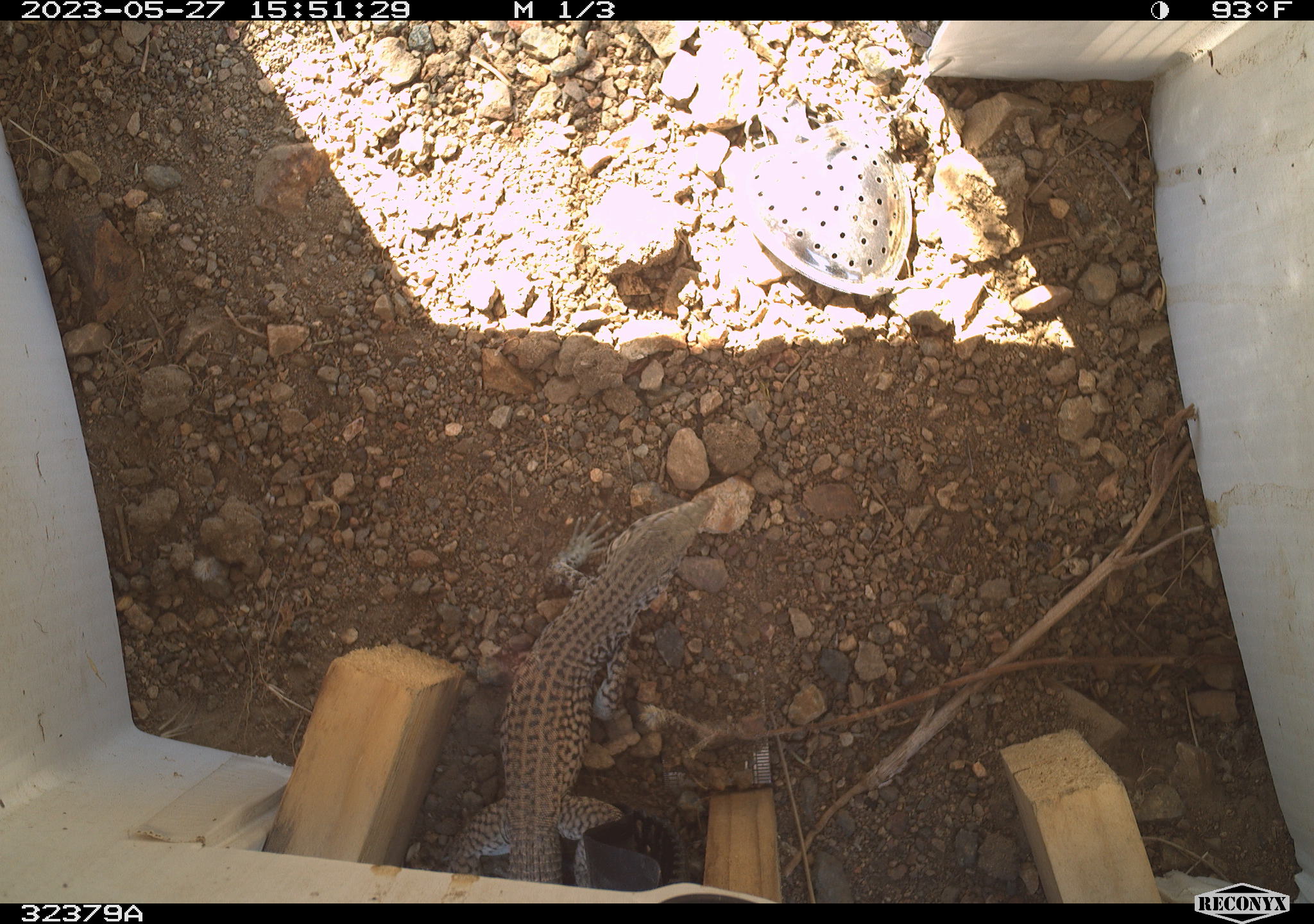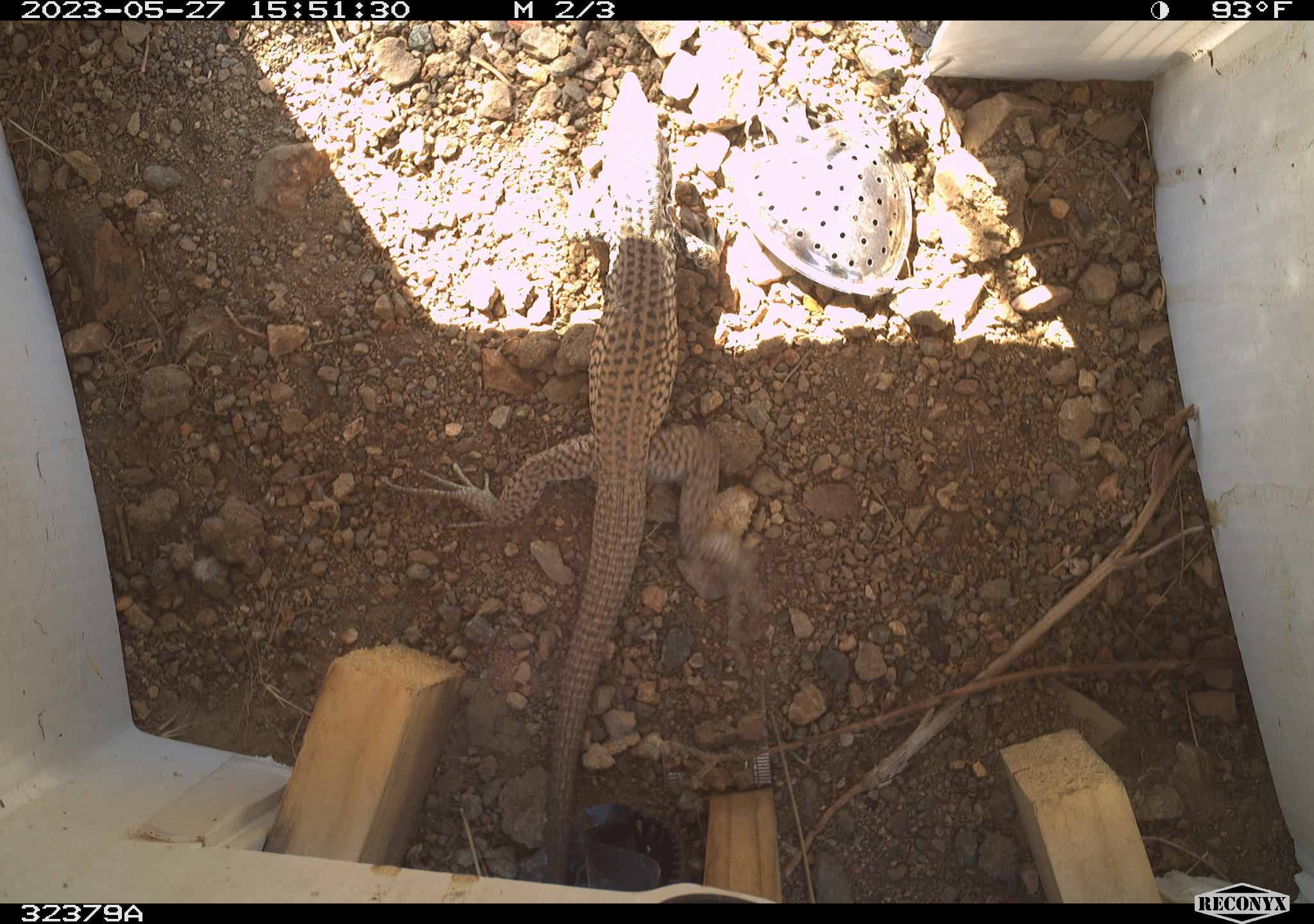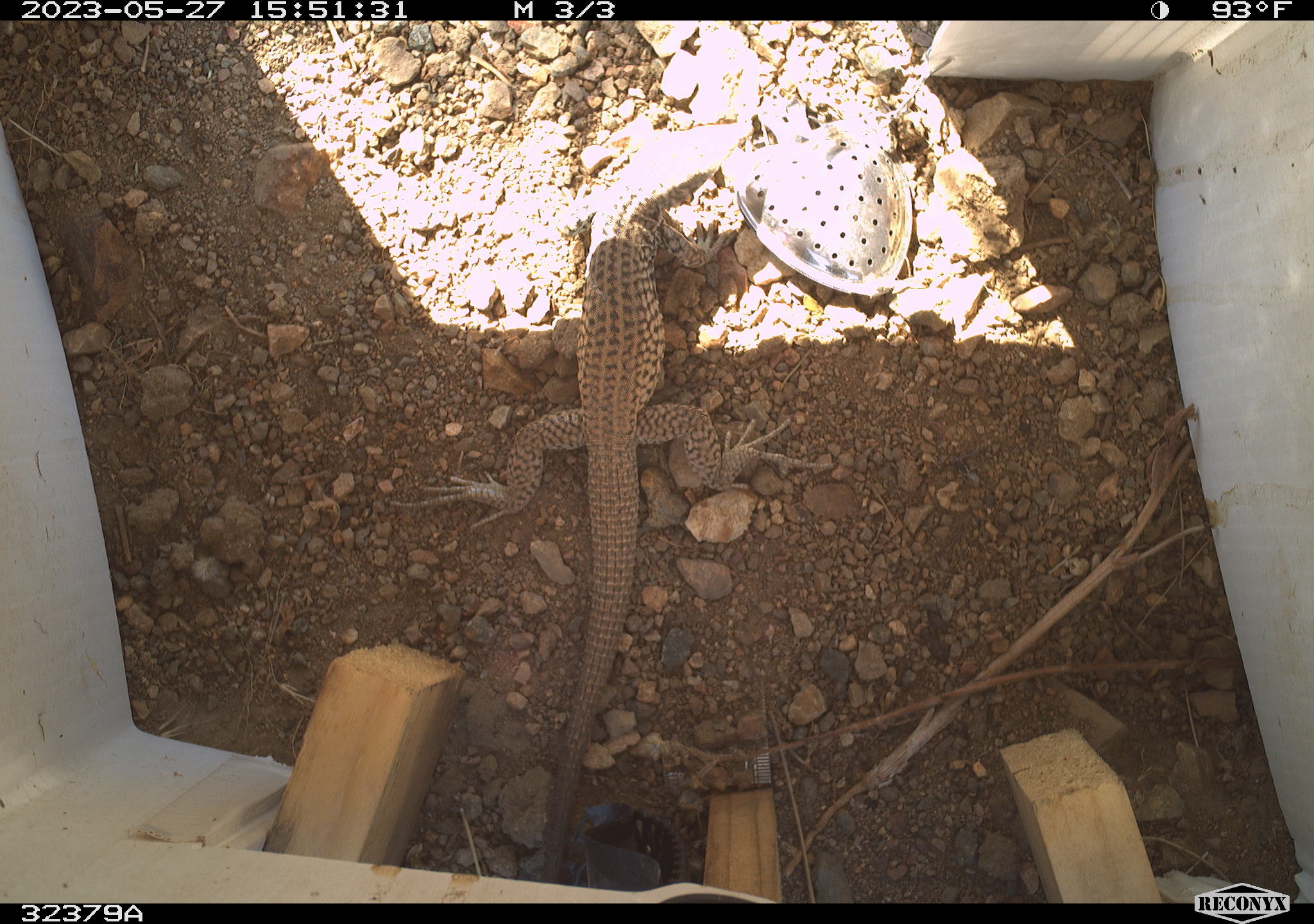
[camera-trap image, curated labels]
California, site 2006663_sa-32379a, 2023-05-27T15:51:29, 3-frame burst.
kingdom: Animalia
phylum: Chordata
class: Reptilia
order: Squamata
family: Teiidae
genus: Aspidoscelis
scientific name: Aspidoscelis tigris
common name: western whiptail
Western whiptail (Aspidoscelis tigris).